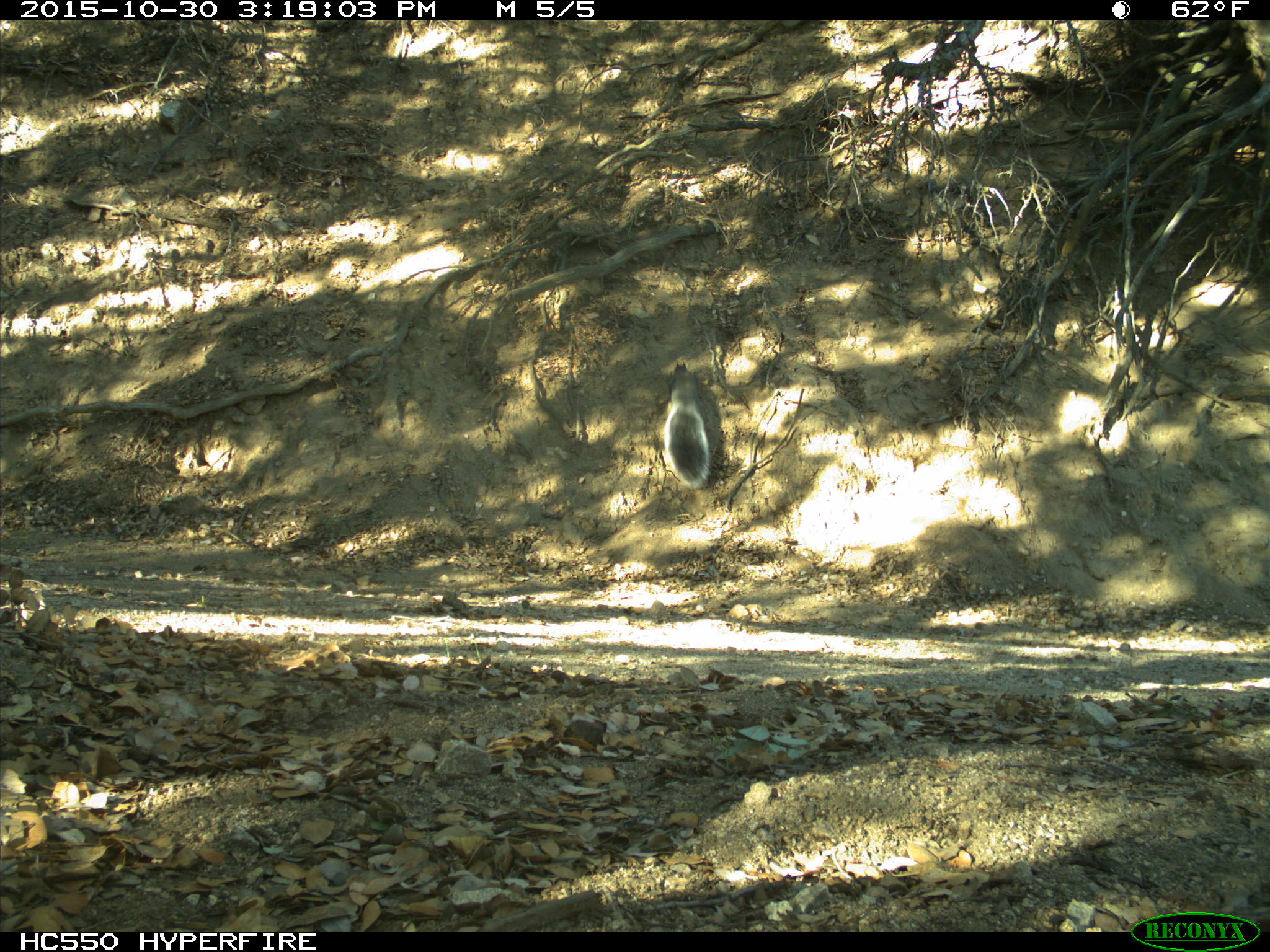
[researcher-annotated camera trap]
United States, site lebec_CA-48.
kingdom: Animalia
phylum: Chordata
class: Mammalia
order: Rodentia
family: Sciuridae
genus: Sciurus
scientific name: Sciurus carolinensis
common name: eastern gray squirrel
Sciurus carolinensis (eastern gray squirrel).